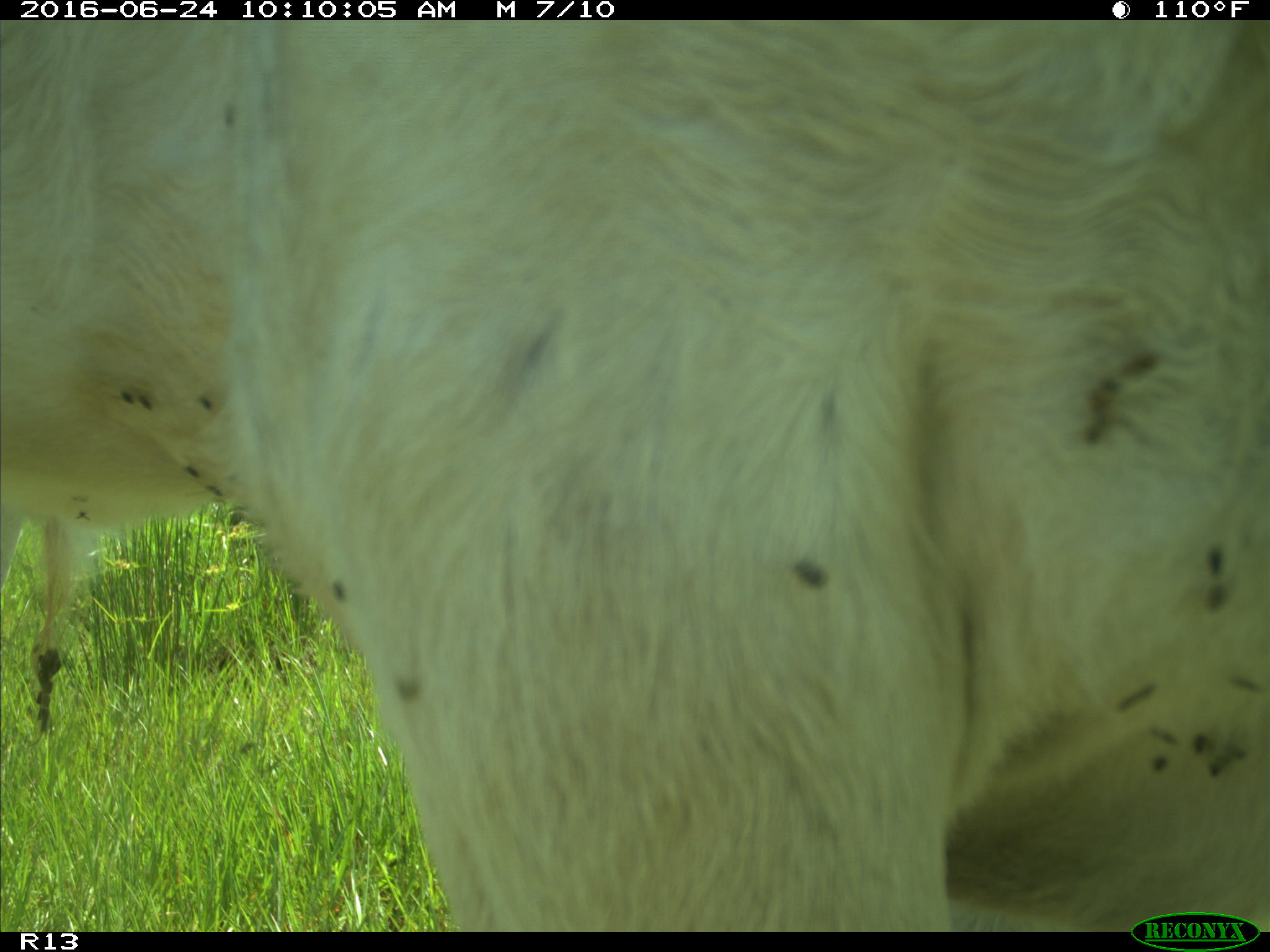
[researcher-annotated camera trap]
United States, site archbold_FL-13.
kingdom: Animalia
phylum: Chordata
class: Mammalia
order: Artiodactyla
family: Bovidae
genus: Bos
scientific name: Bos taurus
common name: domestic cow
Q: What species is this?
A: Bos taurus (domestic cow).